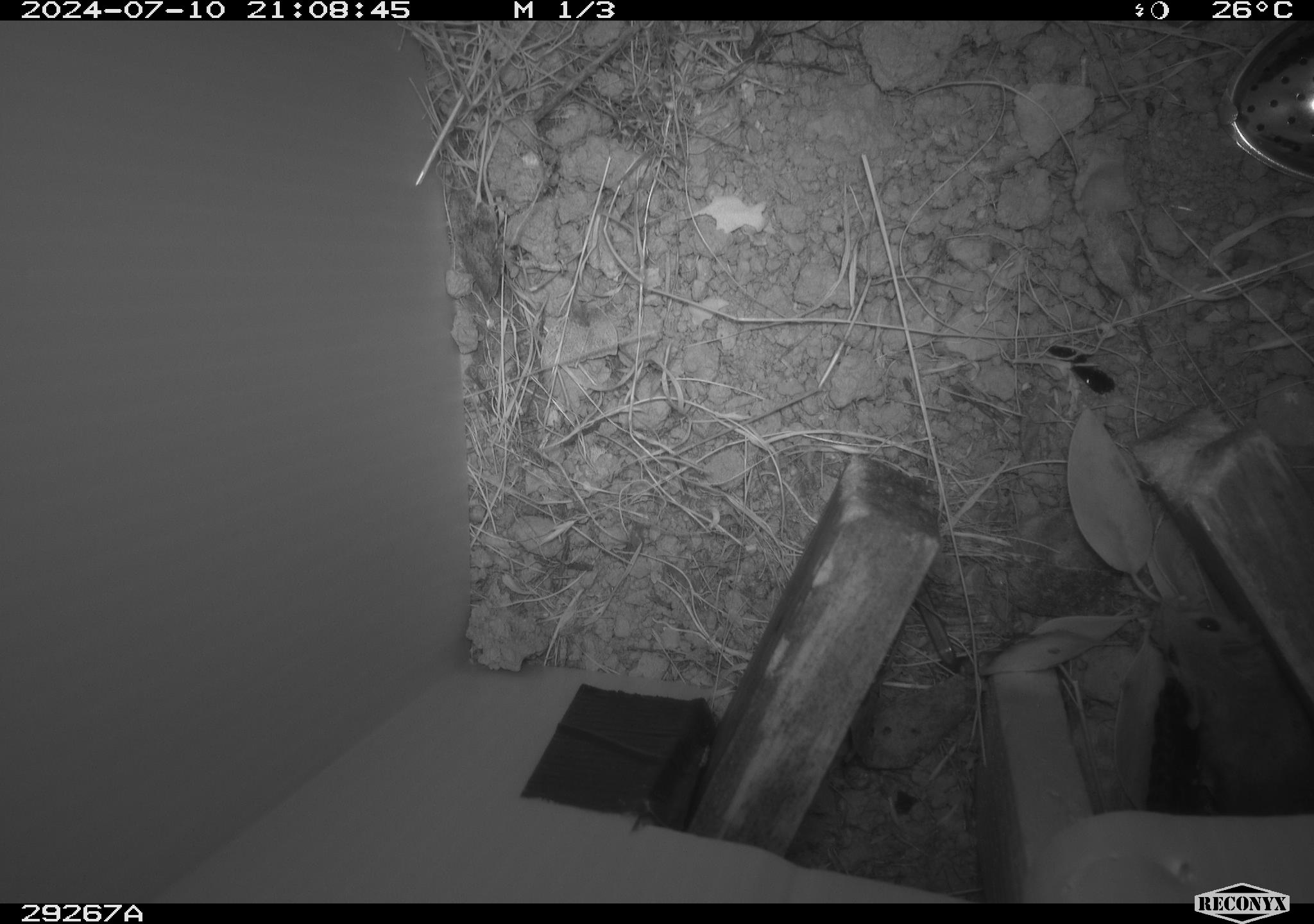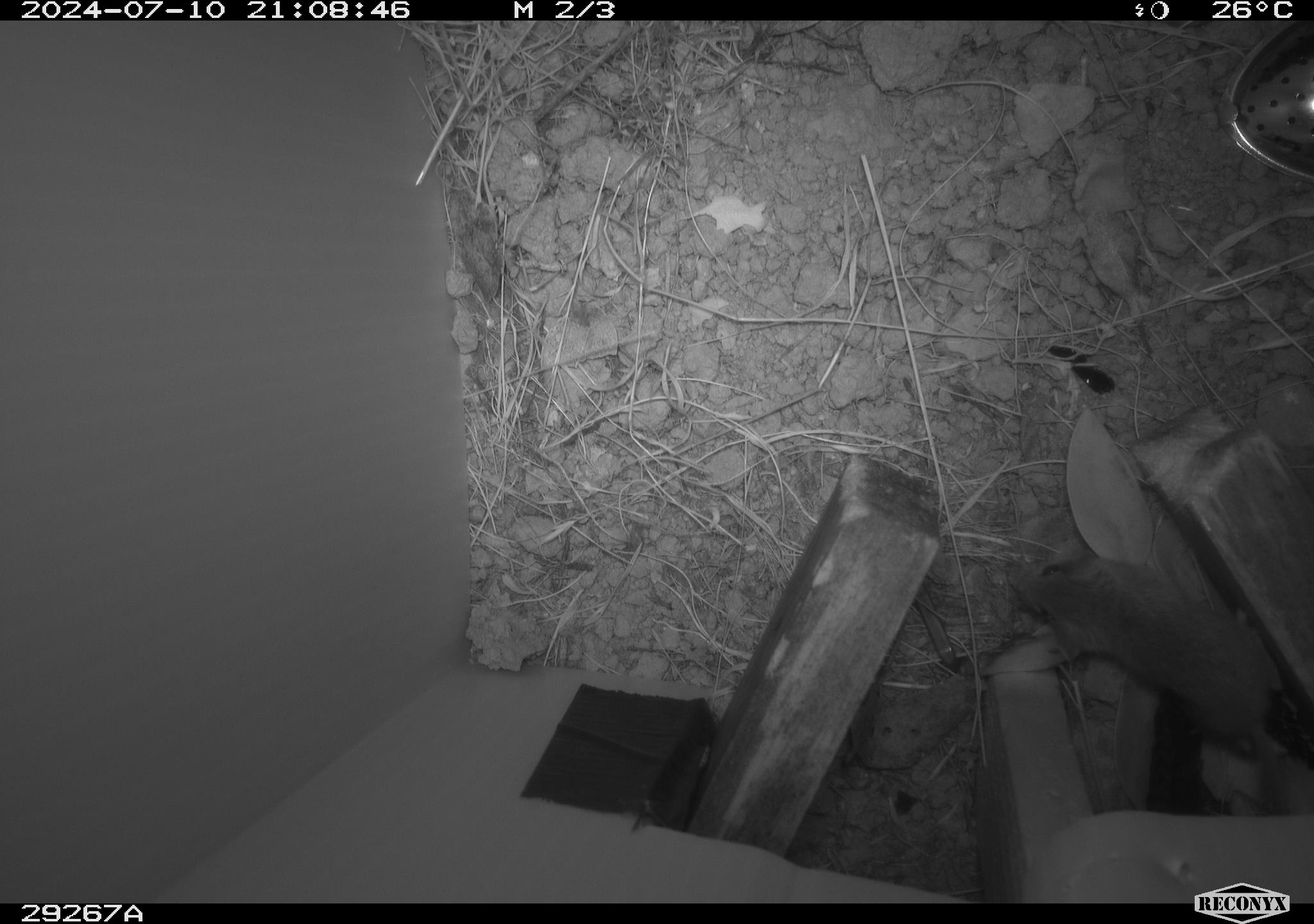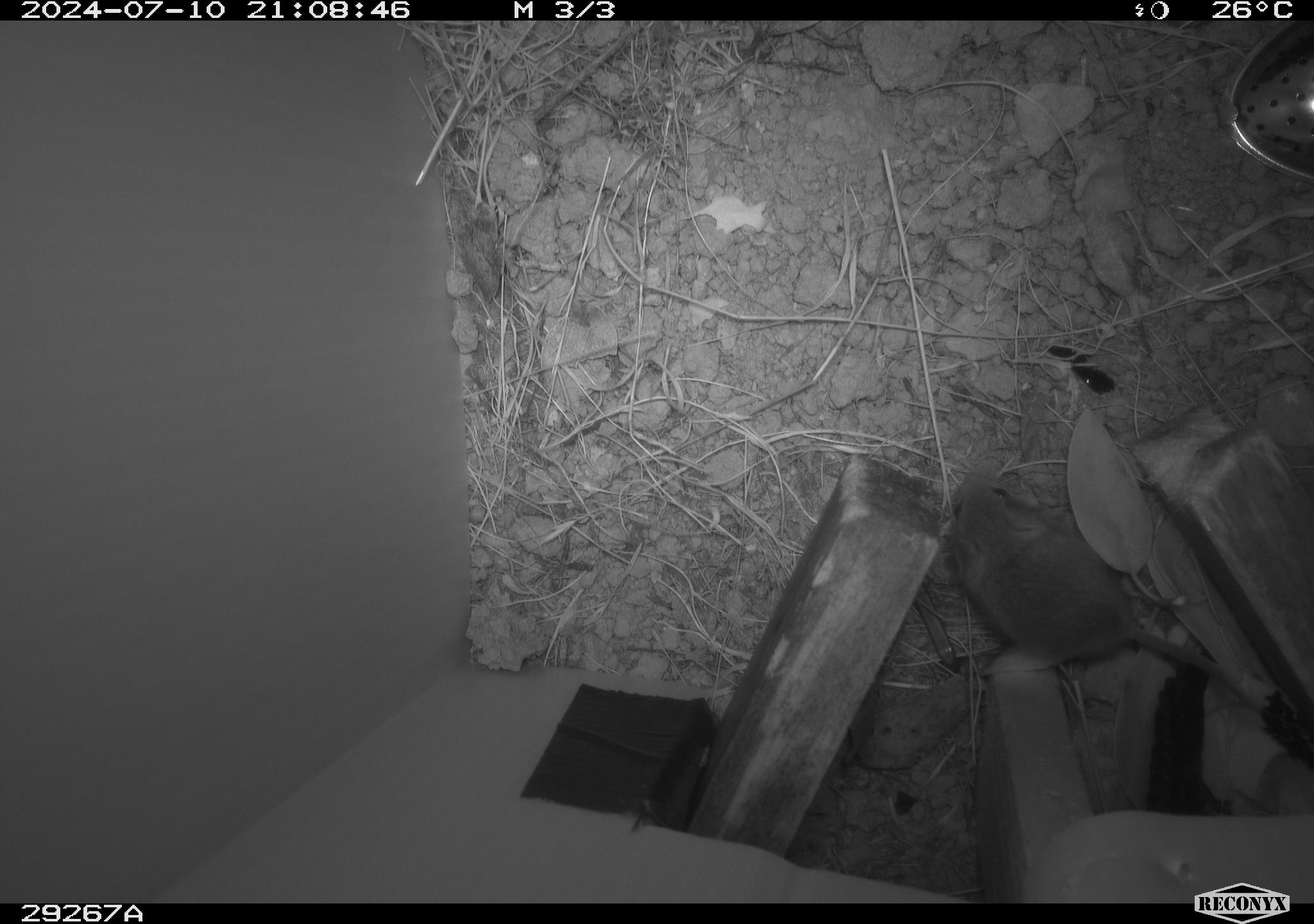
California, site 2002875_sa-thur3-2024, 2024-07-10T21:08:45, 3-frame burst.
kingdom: Animalia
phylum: Chordata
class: Mammalia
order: Rodentia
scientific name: Rodentia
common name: mouse species